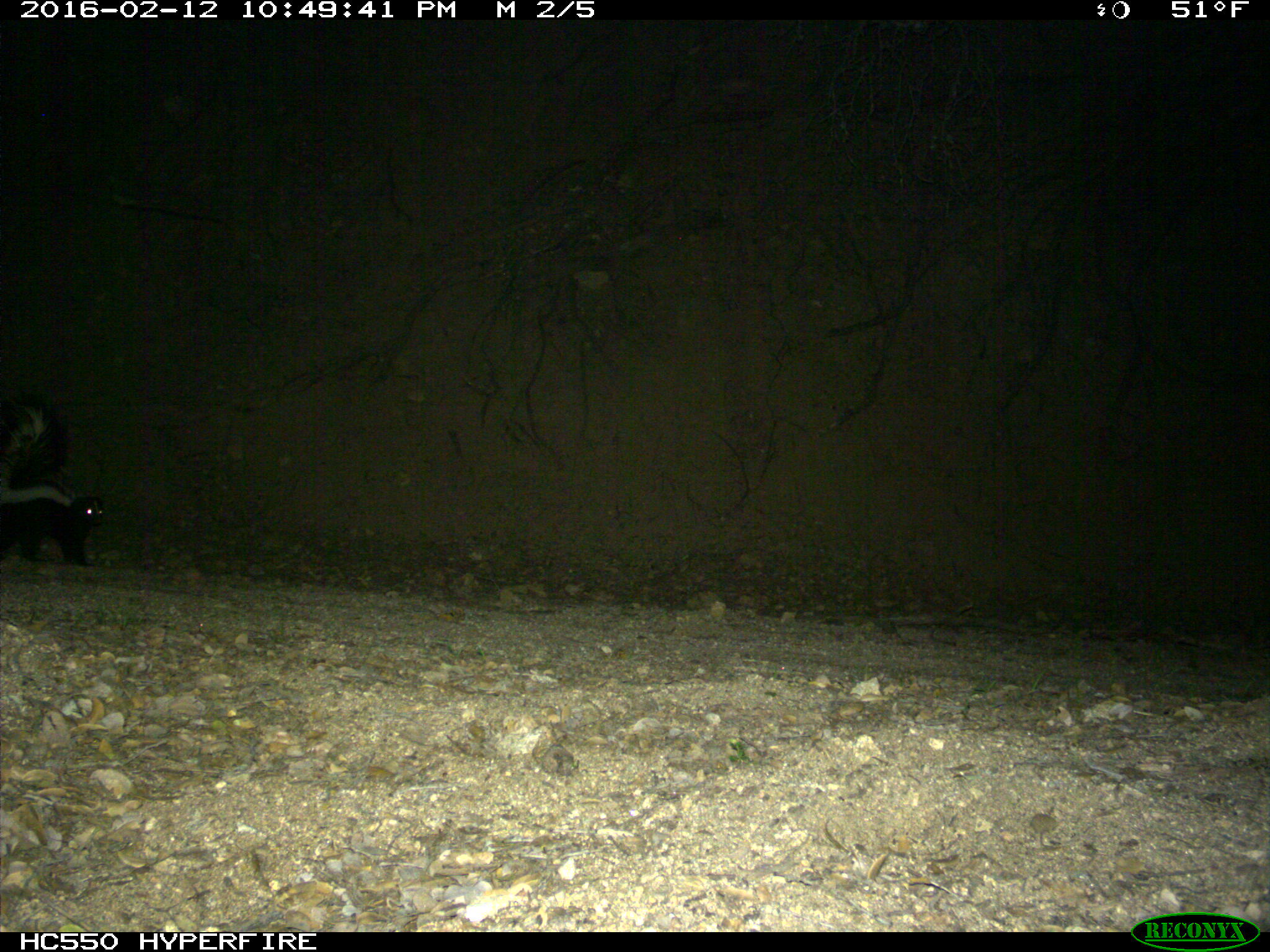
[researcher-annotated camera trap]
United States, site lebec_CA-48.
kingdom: Animalia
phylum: Chordata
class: Mammalia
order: Carnivora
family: Mephitidae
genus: Mephitis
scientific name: Mephitis mephitis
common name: striped skunk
Mephitis mephitis (striped skunk).